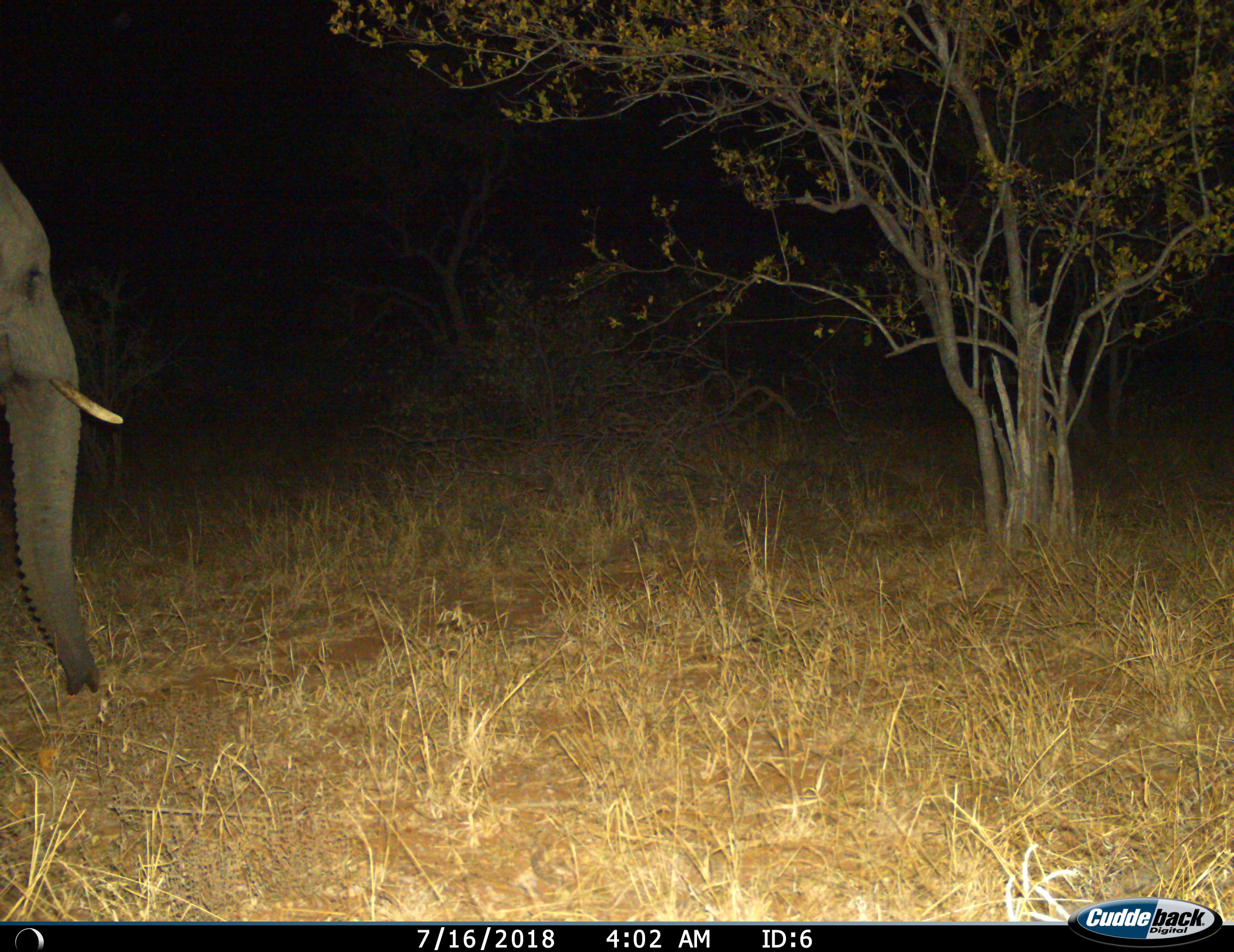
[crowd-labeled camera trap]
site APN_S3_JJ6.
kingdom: Animalia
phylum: Chordata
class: Mammalia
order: Proboscidea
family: Elephantidae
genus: Loxodonta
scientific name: Loxodonta africana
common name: african bush elephant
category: elephant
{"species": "elephant (african bush elephant) (Loxodonta africana)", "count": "1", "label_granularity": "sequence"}